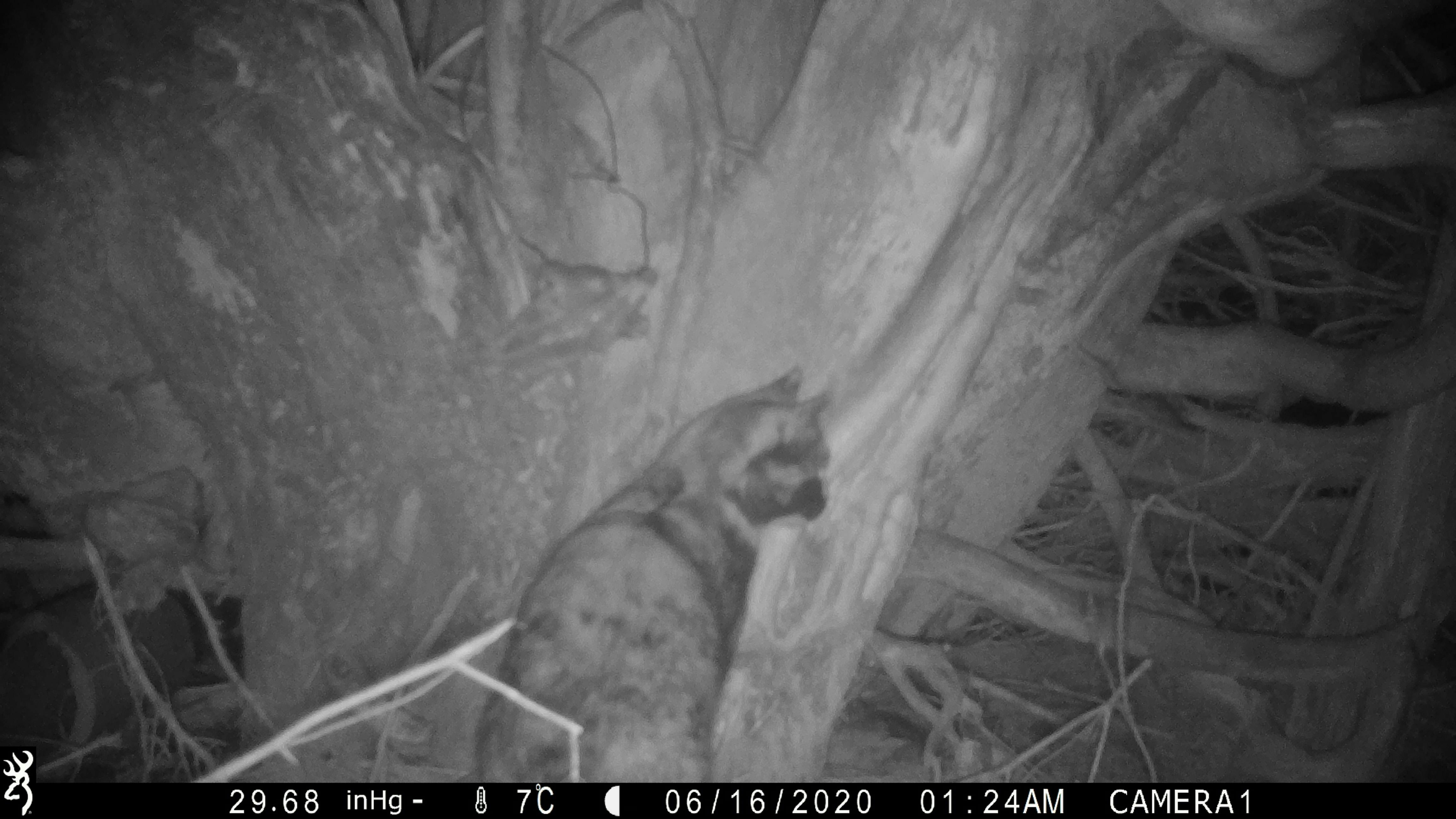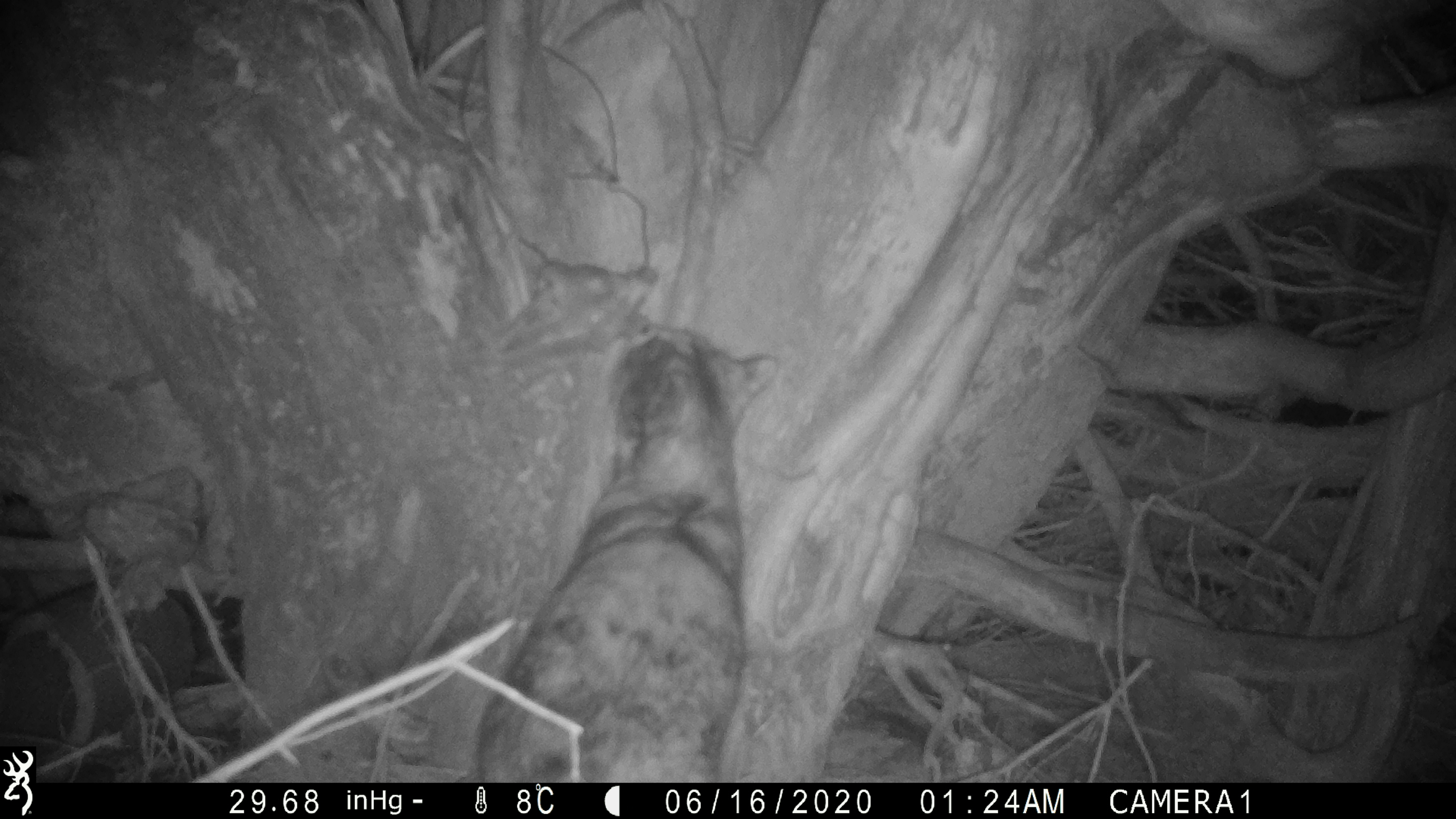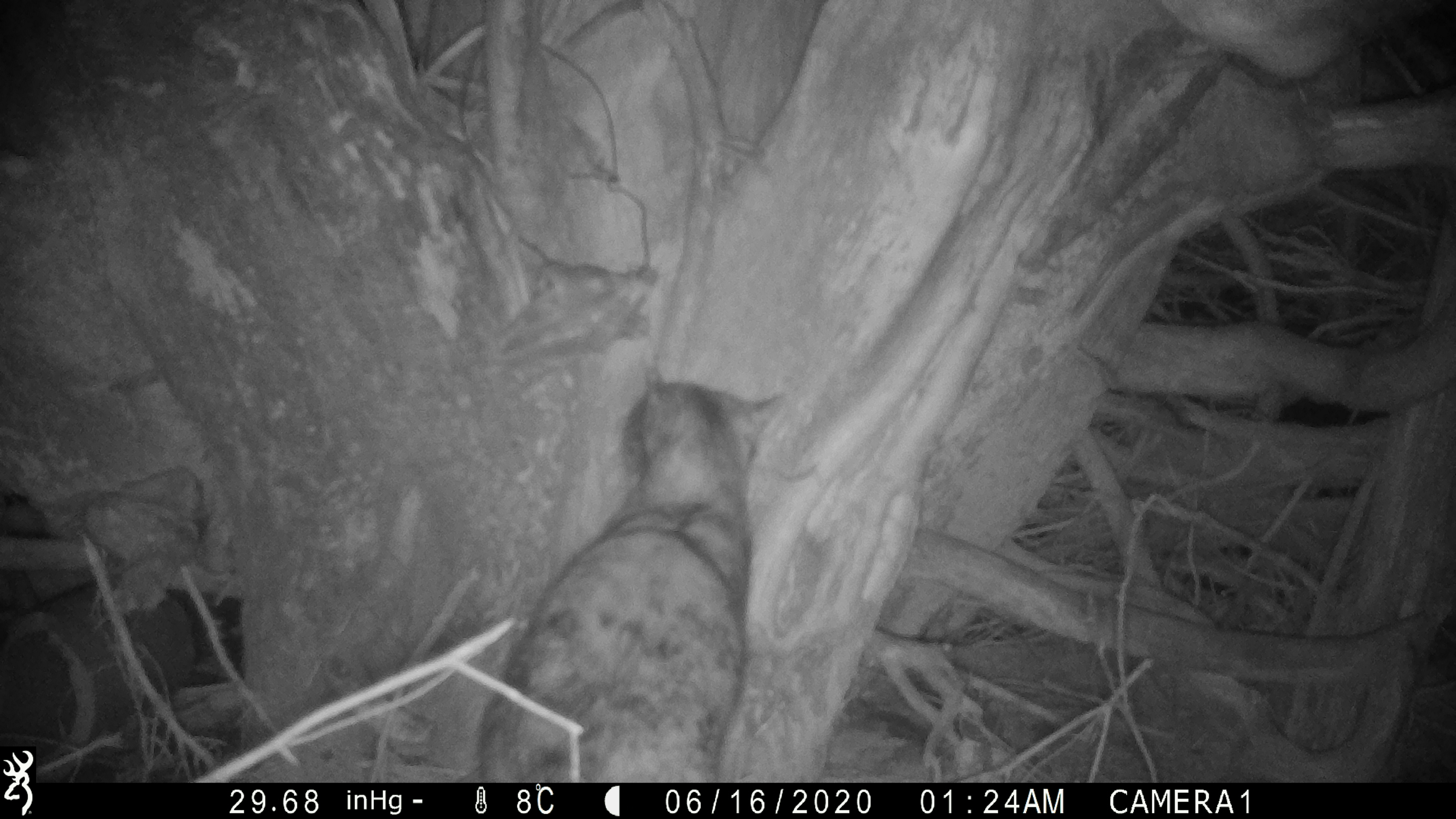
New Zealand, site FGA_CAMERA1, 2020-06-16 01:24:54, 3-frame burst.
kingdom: Animalia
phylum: Chordata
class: Mammalia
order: Carnivora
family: Felidae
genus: Felis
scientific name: Felis catus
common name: domestic cat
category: cat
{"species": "cat (domestic cat) (Felis catus)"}